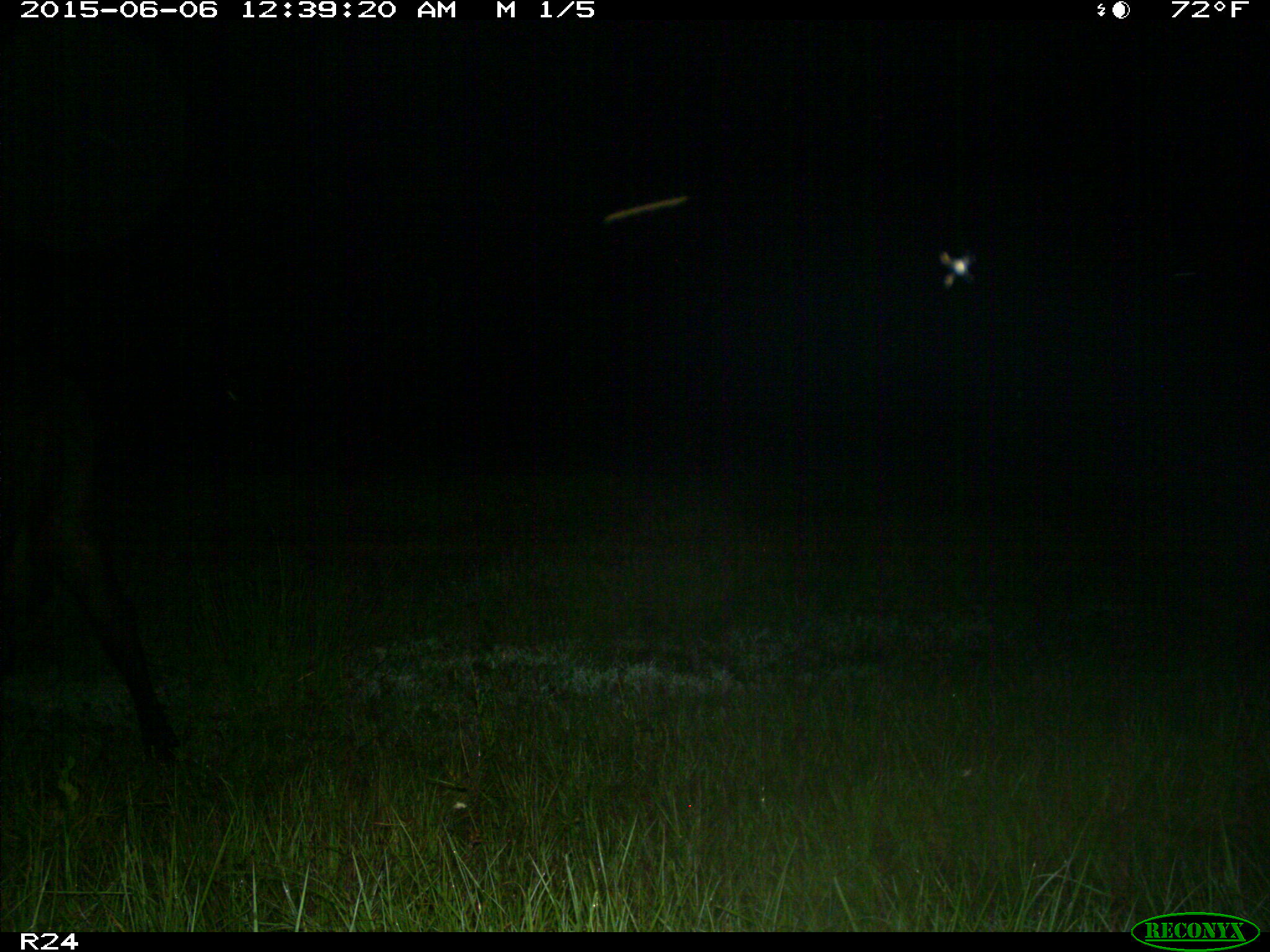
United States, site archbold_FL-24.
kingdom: Animalia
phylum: Chordata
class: Mammalia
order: Artiodactyla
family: Bovidae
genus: Bos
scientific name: Bos taurus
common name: domestic cow